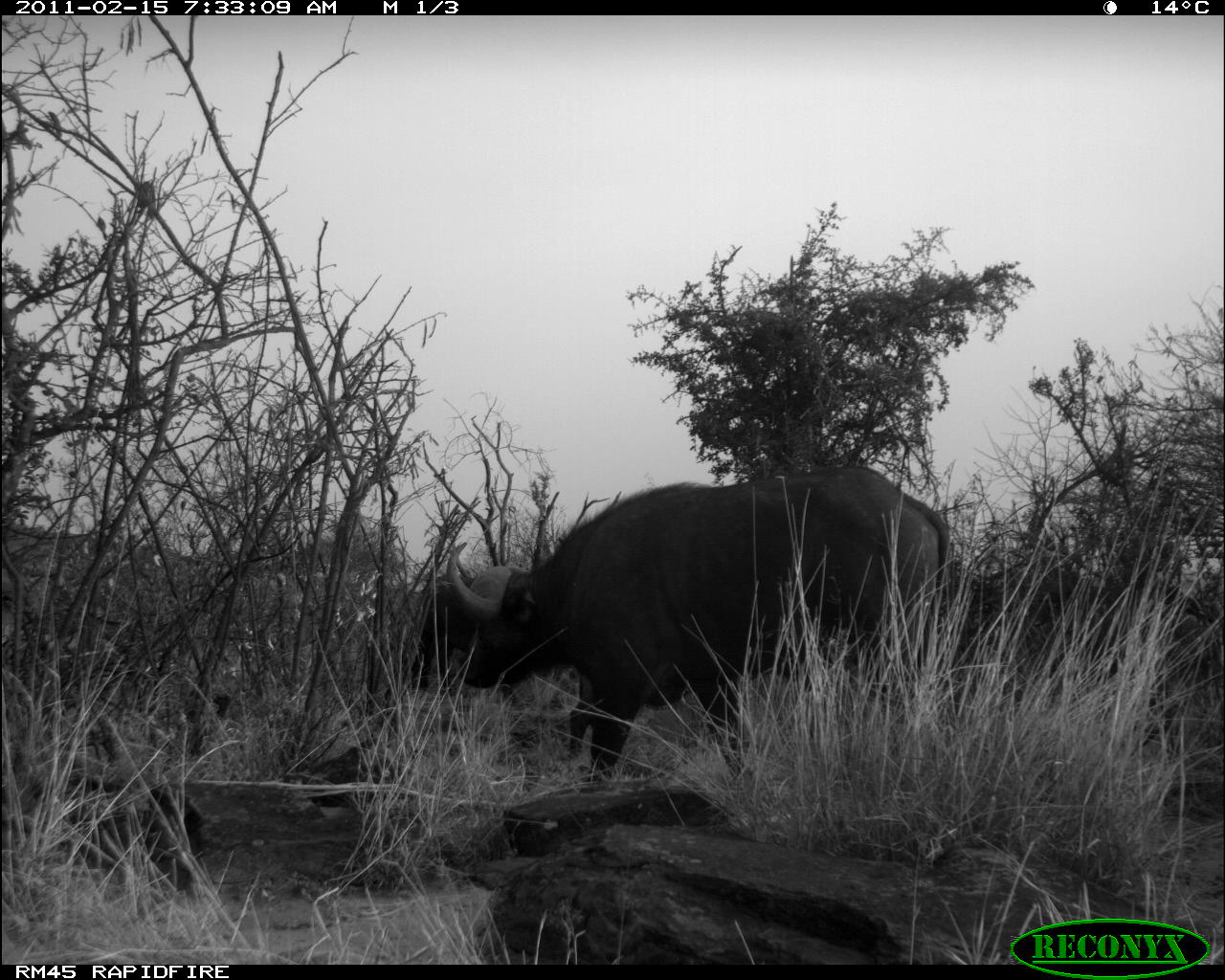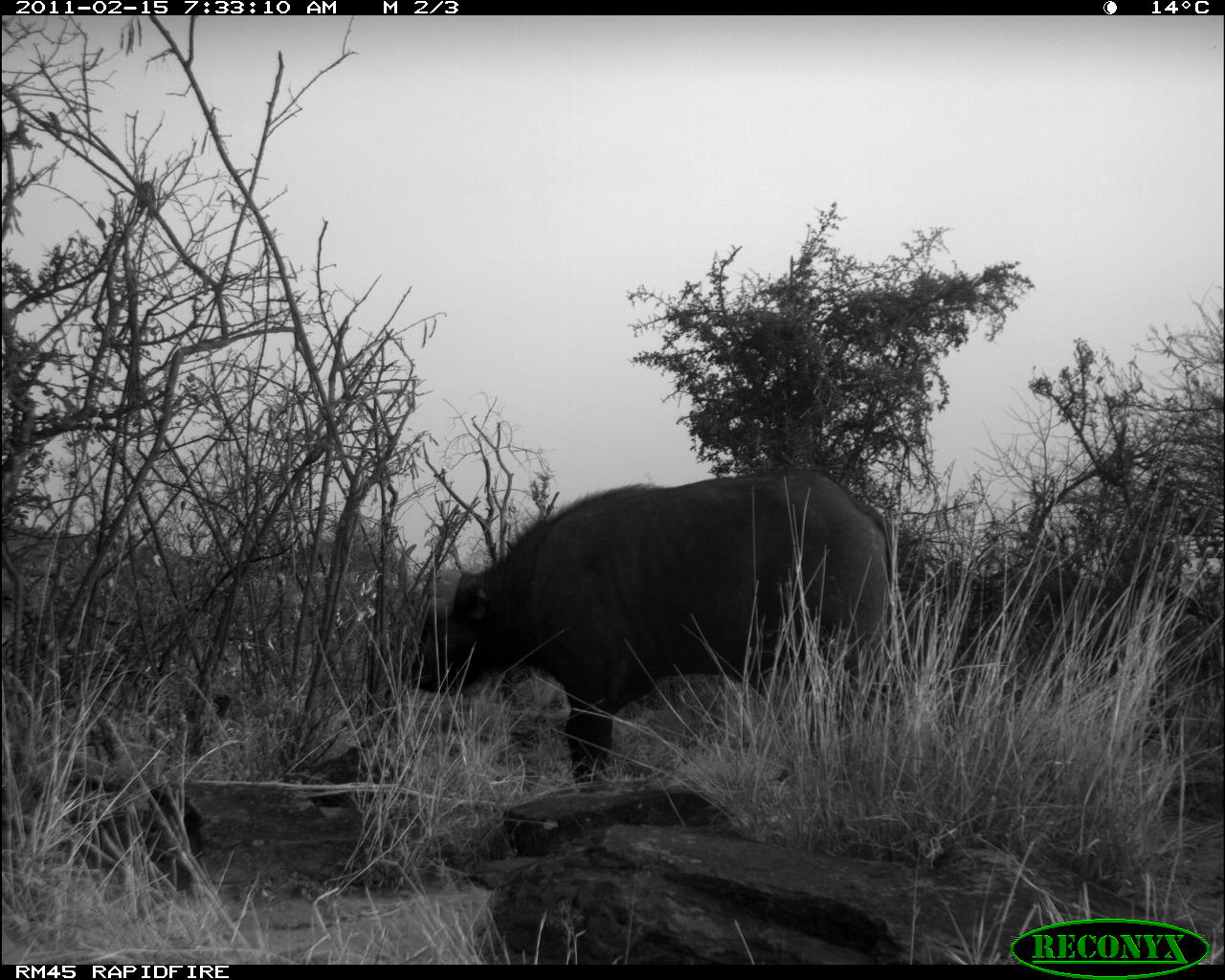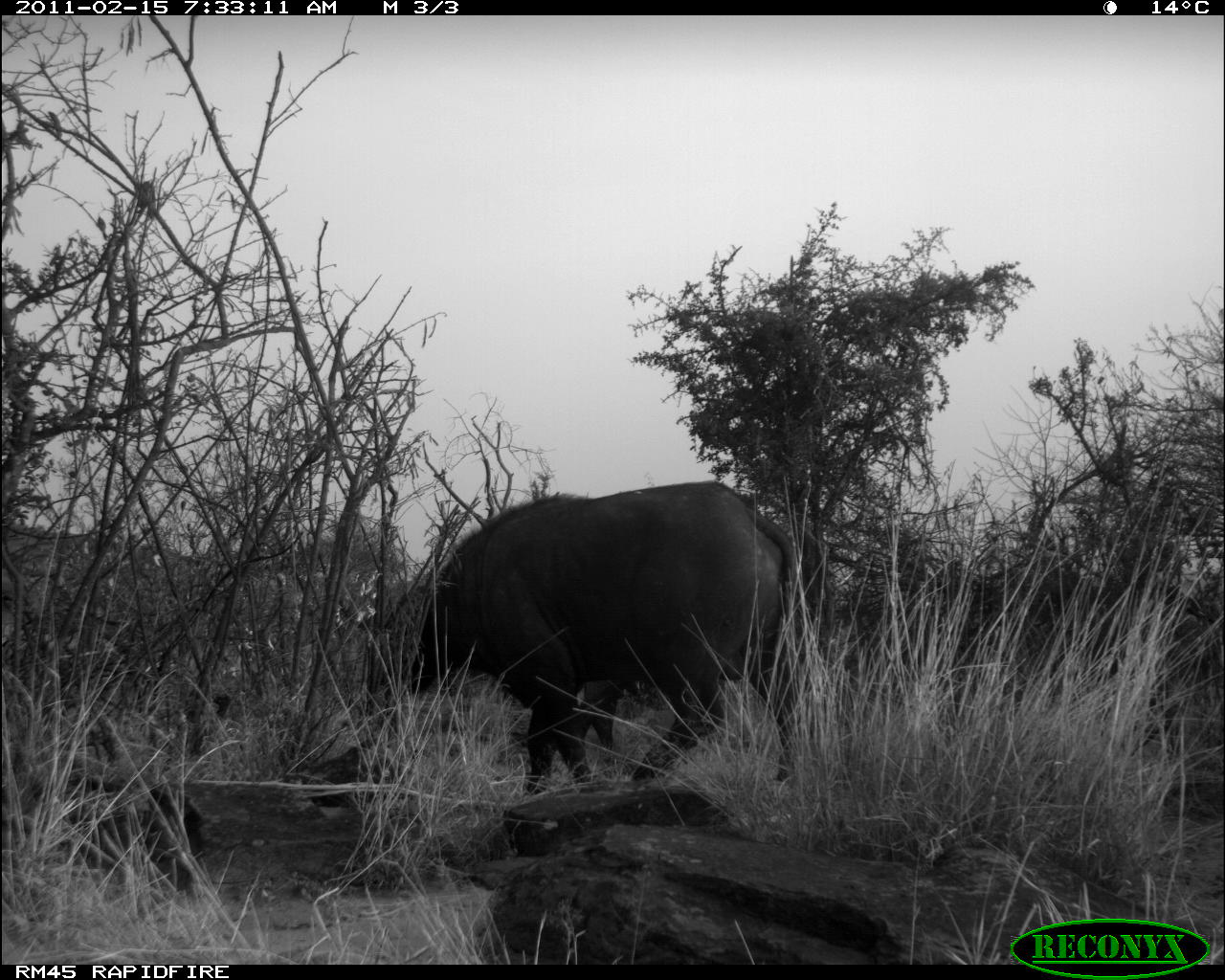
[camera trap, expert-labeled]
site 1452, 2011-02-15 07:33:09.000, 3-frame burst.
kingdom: Animalia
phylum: Chordata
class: Mammalia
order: Artiodactyla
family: Bovidae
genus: Syncerus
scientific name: Syncerus caffer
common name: african buffalo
Syncerus caffer (african buffalo), count 1.